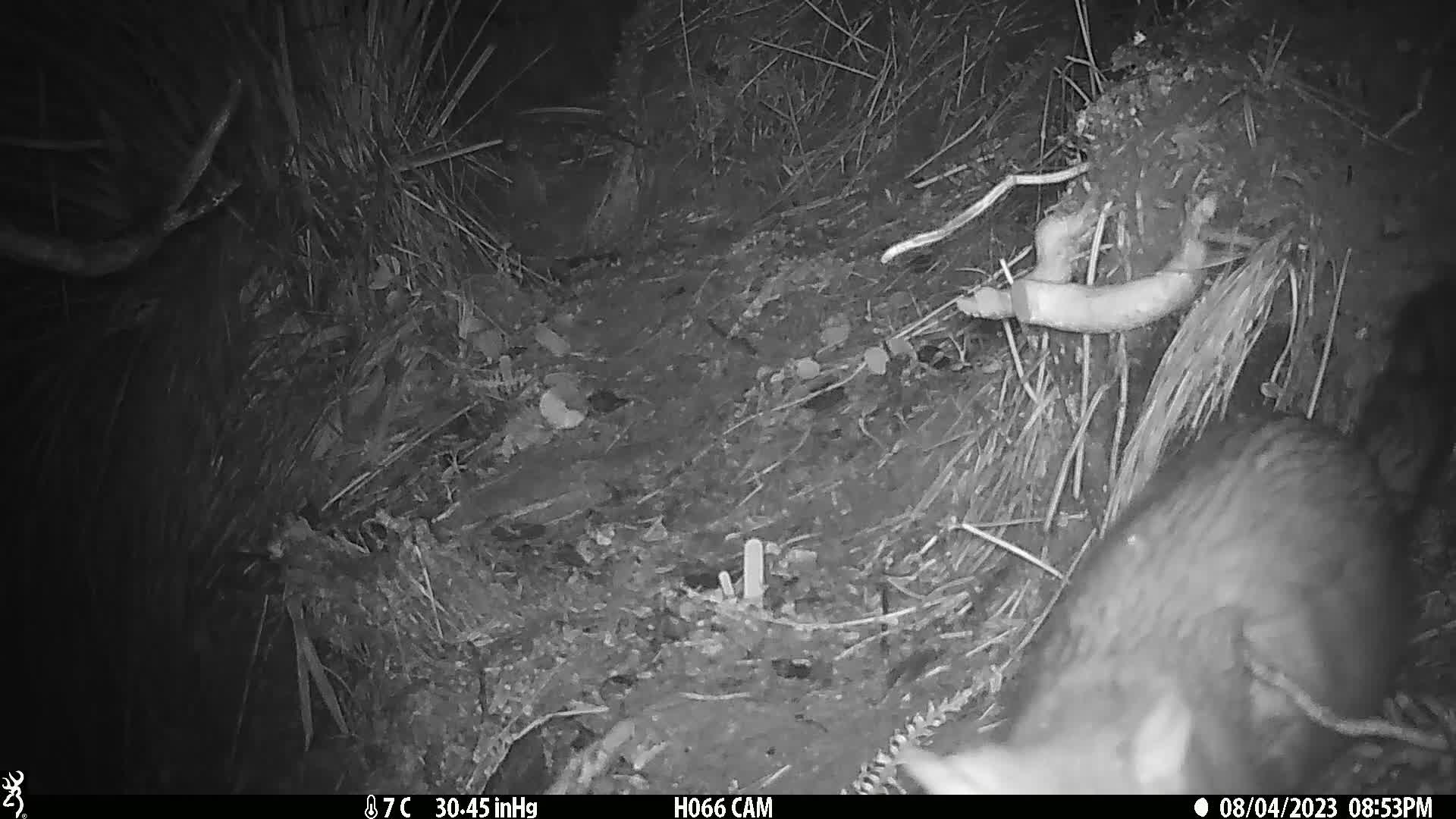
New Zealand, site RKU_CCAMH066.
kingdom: Animalia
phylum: Chordata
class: Mammalia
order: Diprotodontia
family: Phalangeridae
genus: Trichosurus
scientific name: Trichosurus vulpecula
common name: common brushtail possum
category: possum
Possum (common brushtail possum) (Trichosurus vulpecula).